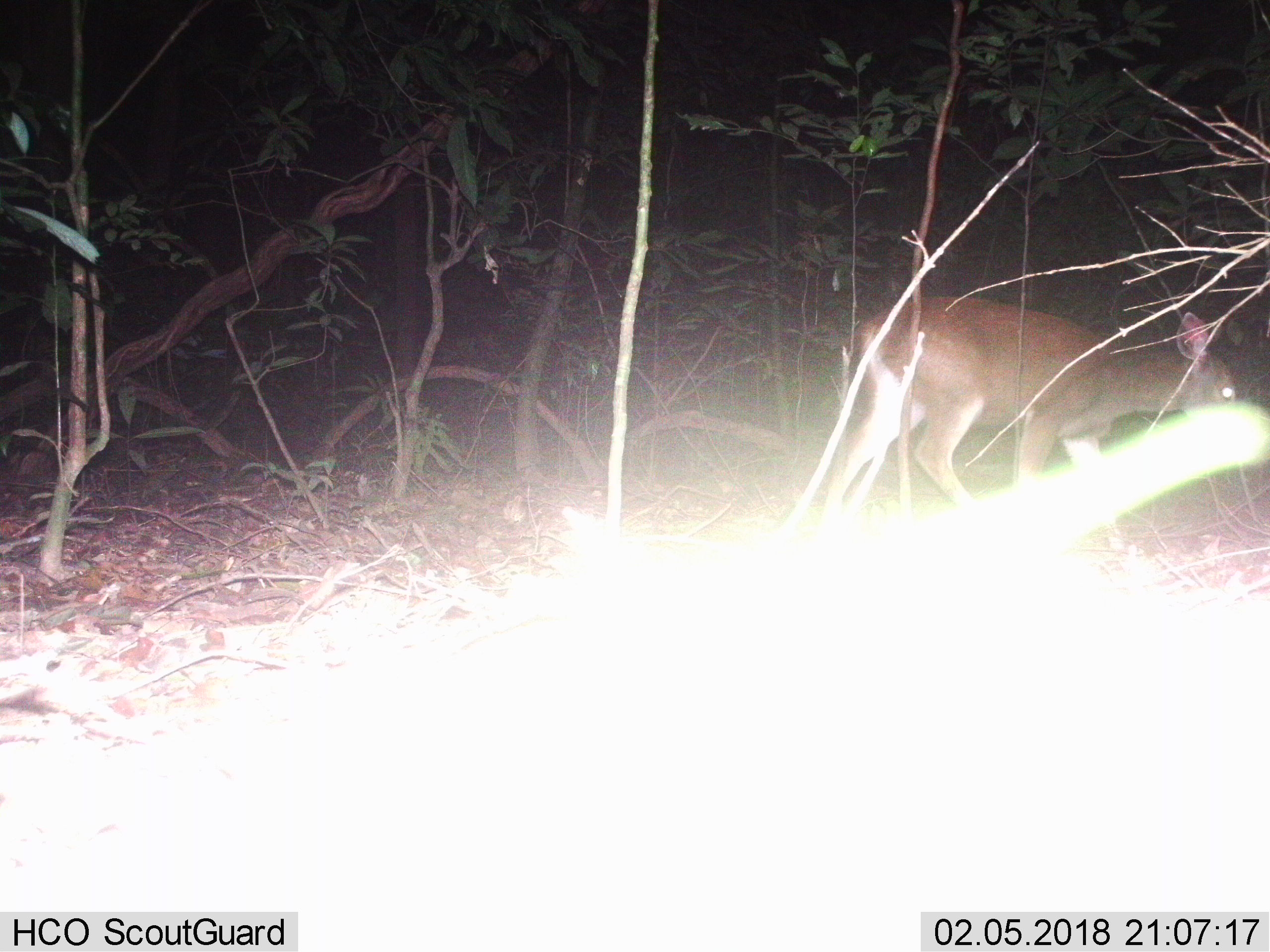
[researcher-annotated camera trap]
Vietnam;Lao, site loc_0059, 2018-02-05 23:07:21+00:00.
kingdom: Animalia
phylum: Chordata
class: Mammalia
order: Artiodactyla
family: Cervidae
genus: Rusa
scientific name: Rusa unicolor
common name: sambar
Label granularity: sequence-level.